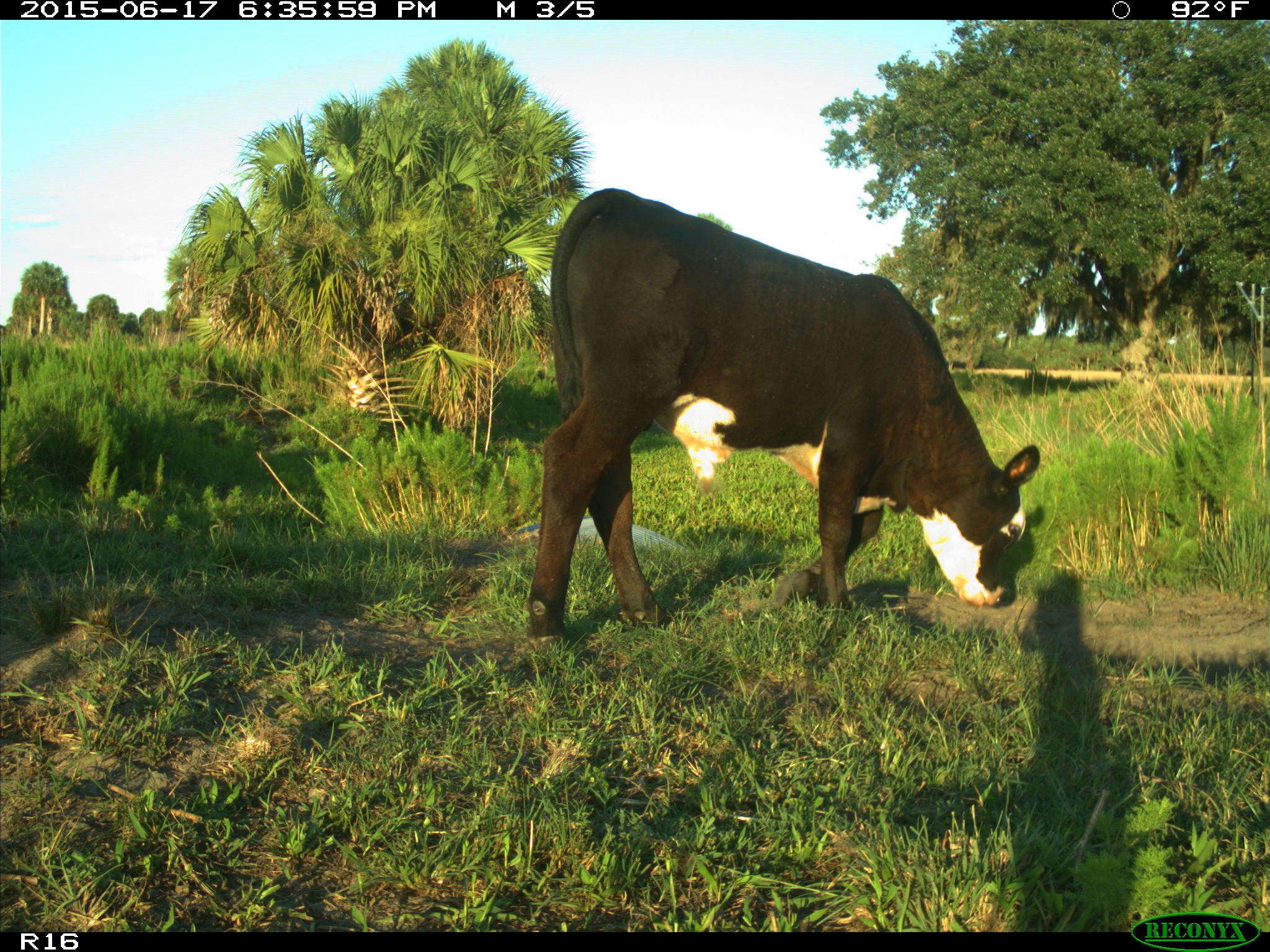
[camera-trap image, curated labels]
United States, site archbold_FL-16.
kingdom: Animalia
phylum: Chordata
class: Mammalia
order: Artiodactyla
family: Bovidae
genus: Bos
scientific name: Bos taurus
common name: domestic cow